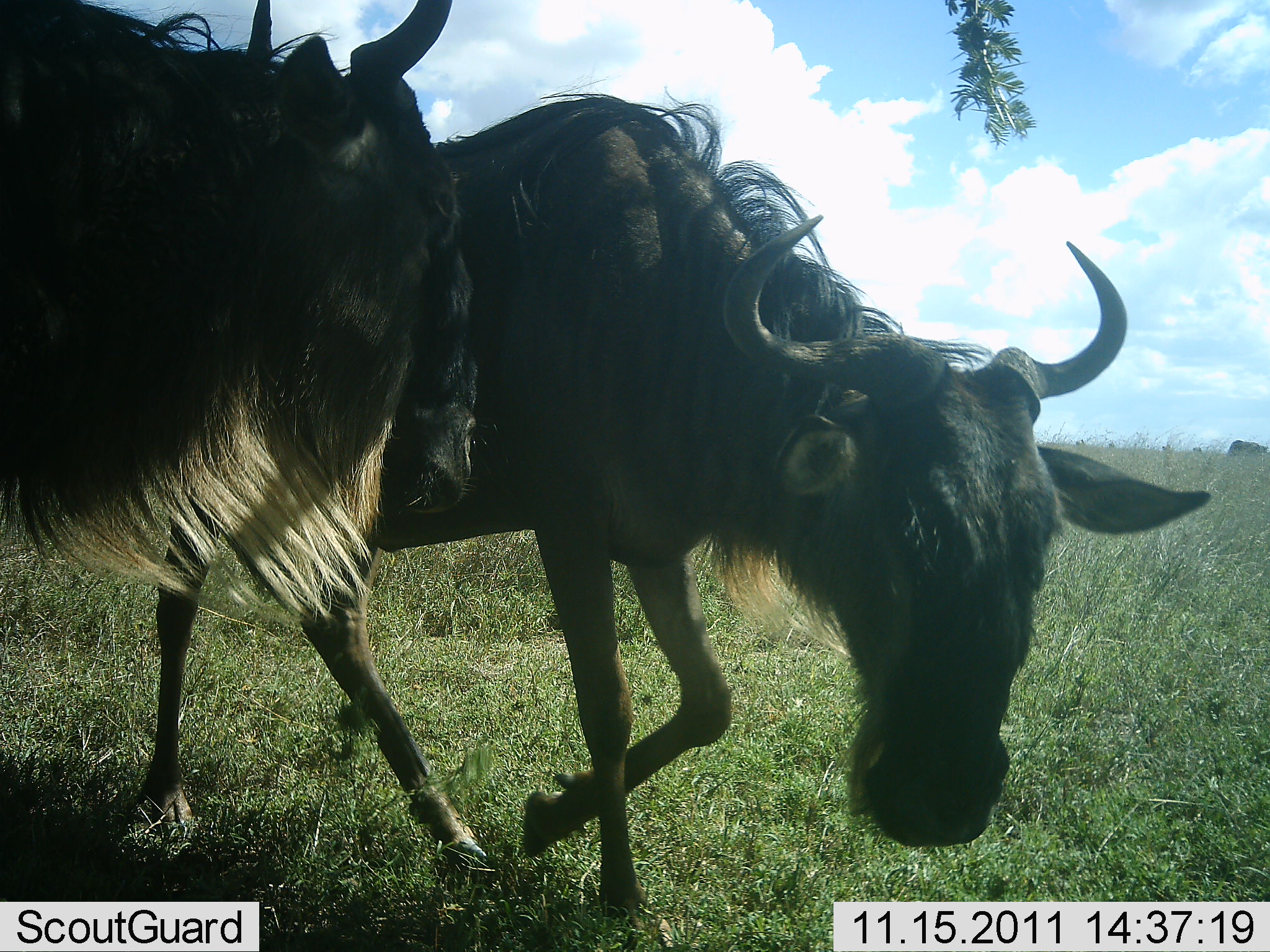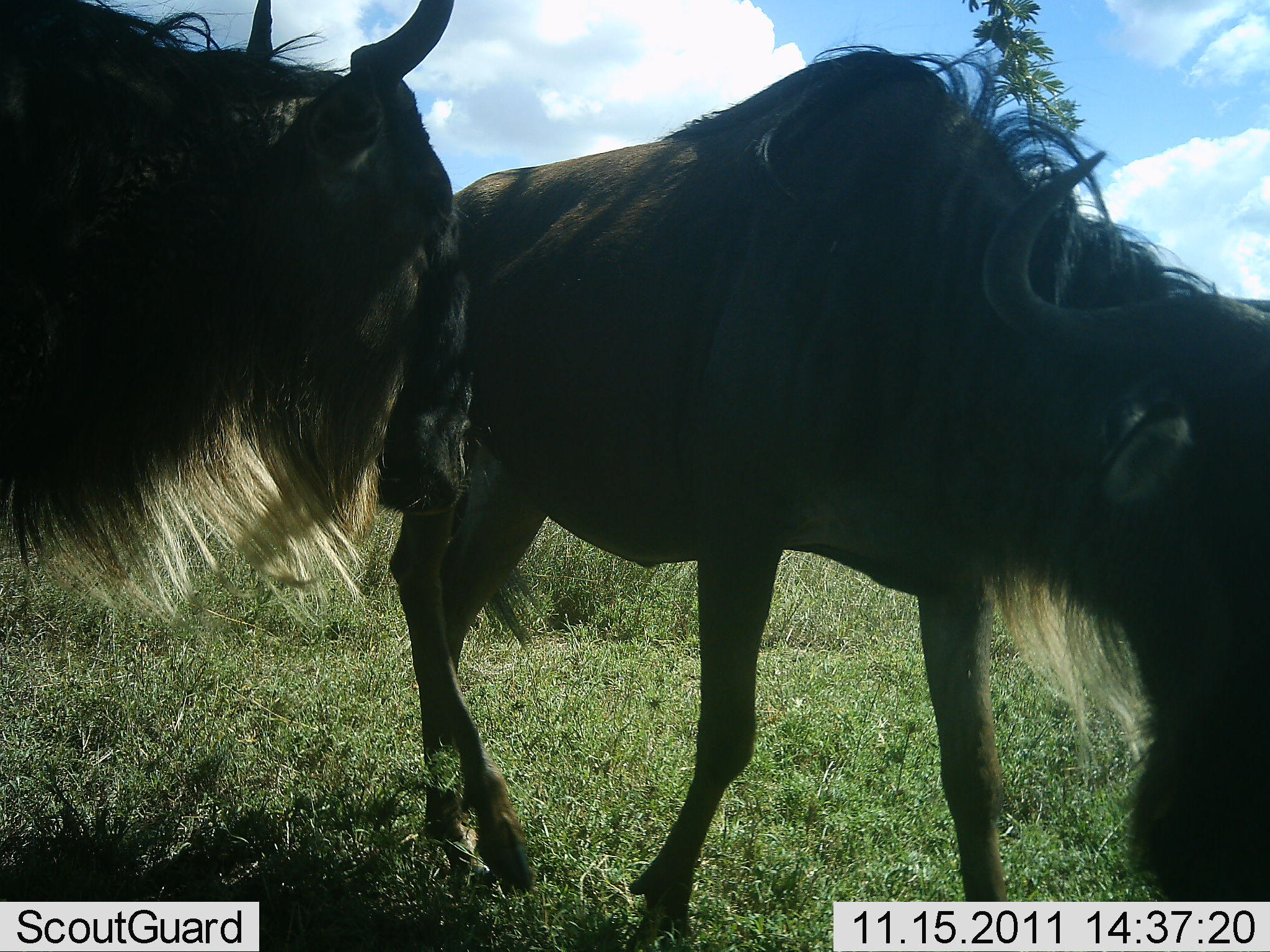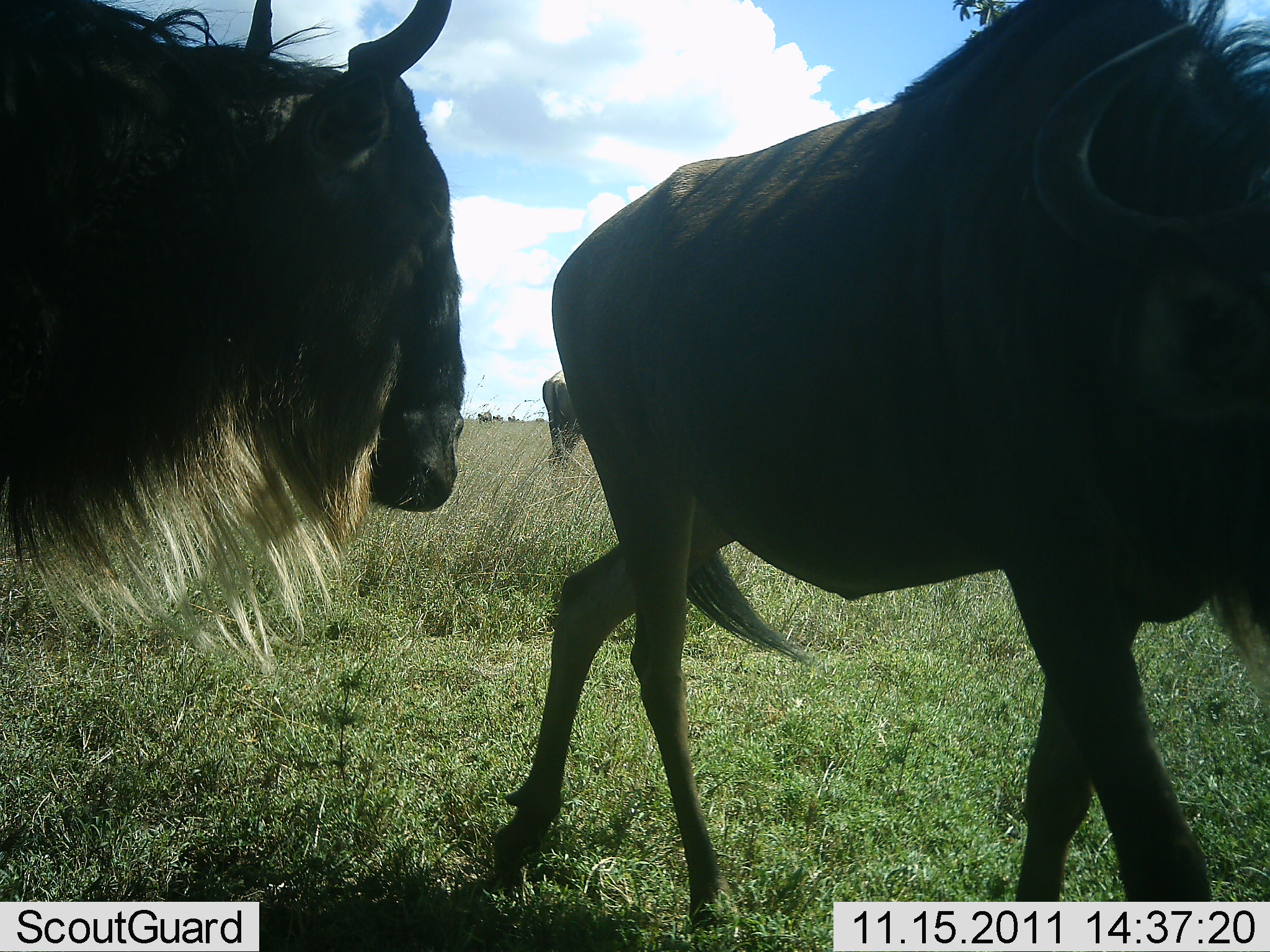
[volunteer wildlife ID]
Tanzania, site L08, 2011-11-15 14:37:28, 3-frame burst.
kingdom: Animalia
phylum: Chordata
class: Mammalia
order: Artiodactyla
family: Bovidae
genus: Connochaetes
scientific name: Connochaetes taurinus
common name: blue wildebeest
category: wildebeest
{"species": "wildebeest (blue wildebeest) (Connochaetes taurinus)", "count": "2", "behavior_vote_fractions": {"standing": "40%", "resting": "0%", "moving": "80%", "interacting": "0%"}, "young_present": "0%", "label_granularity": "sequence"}